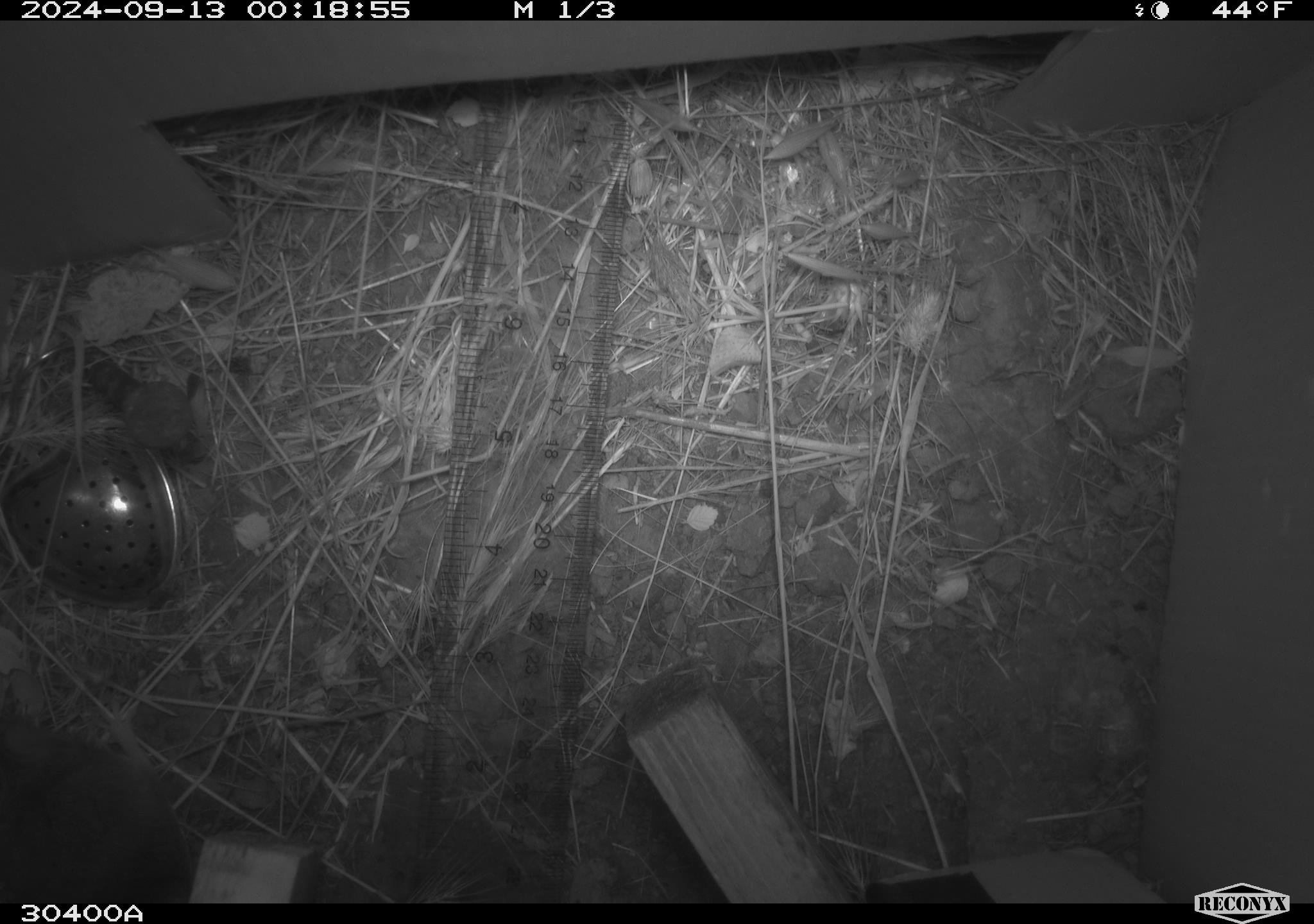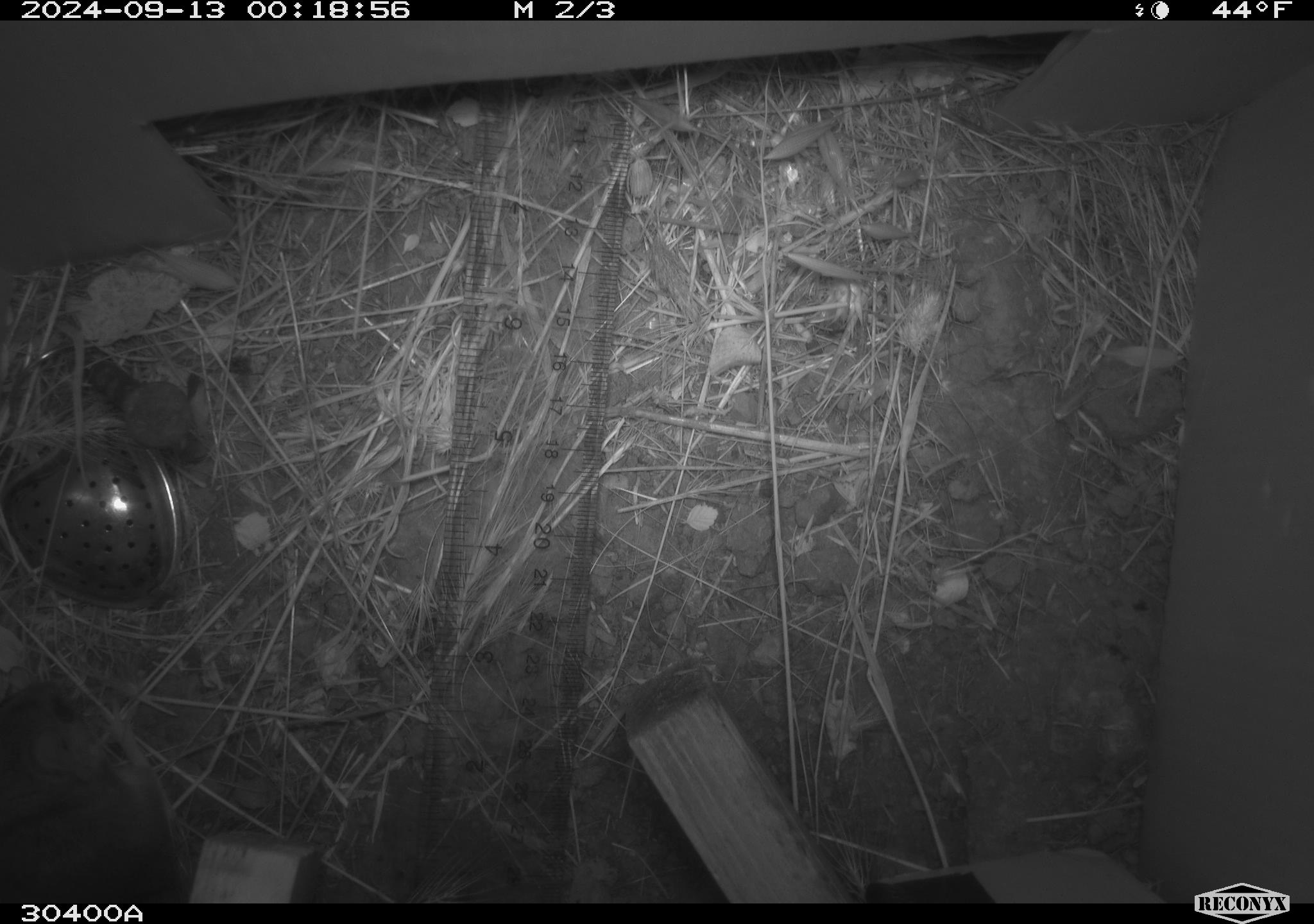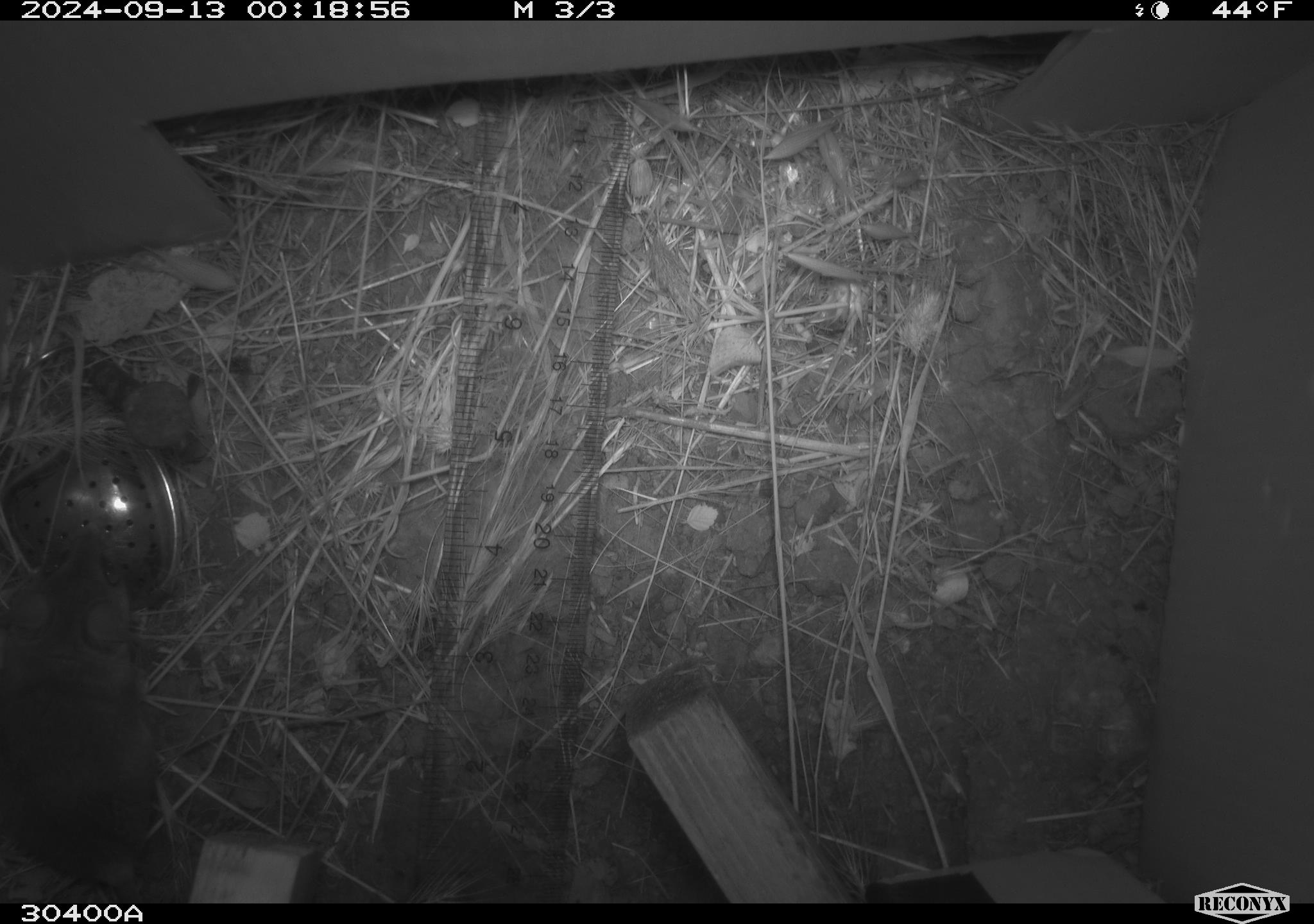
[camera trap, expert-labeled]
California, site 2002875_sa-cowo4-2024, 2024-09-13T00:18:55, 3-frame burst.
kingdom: Animalia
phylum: Chordata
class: Mammalia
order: Rodentia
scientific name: Rodentia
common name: rodent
Rodent (Rodentia).